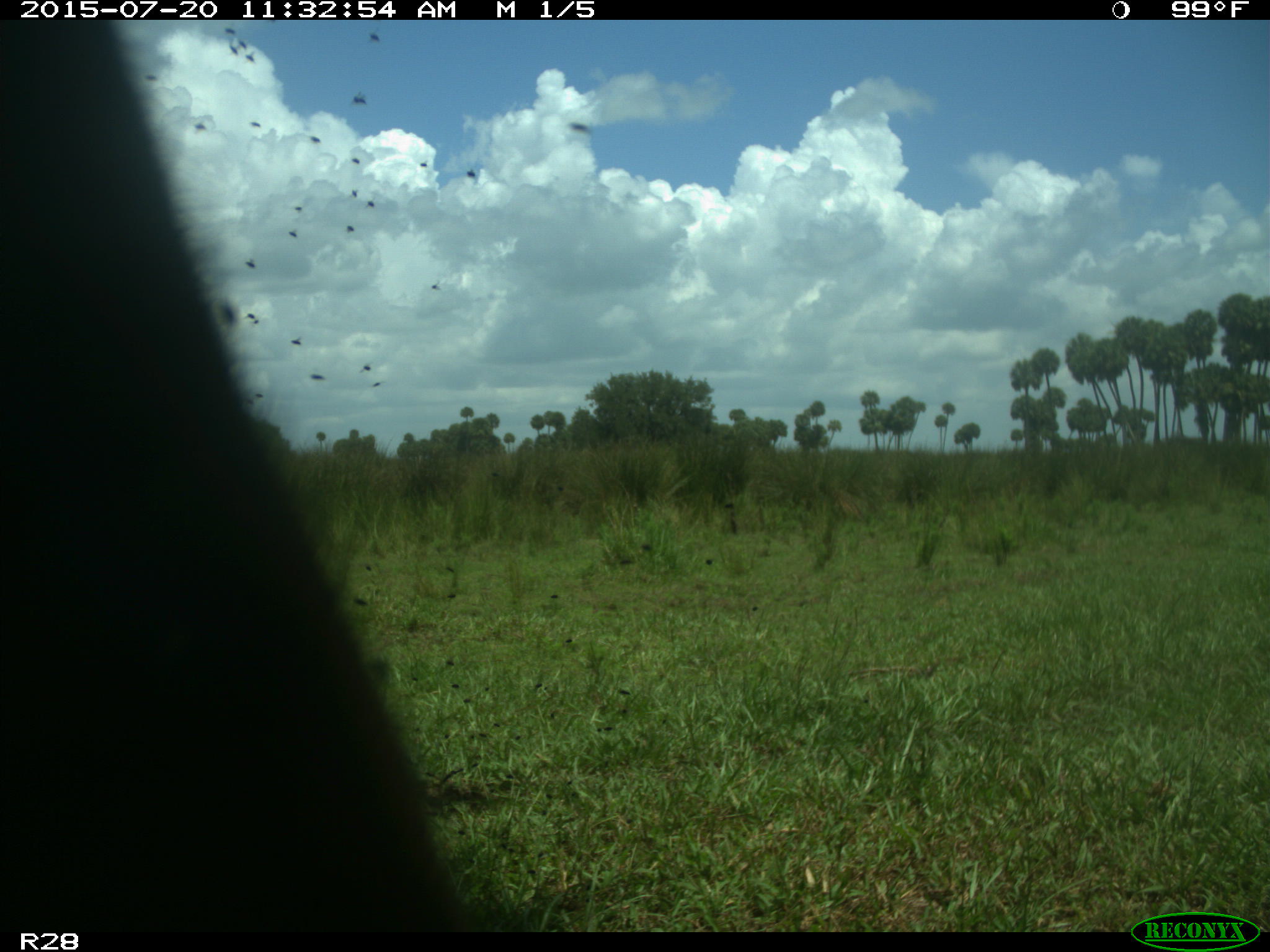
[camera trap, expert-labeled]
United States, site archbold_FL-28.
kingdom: Animalia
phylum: Chordata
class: Mammalia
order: Artiodactyla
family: Bovidae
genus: Bos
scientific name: Bos taurus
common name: domestic cow